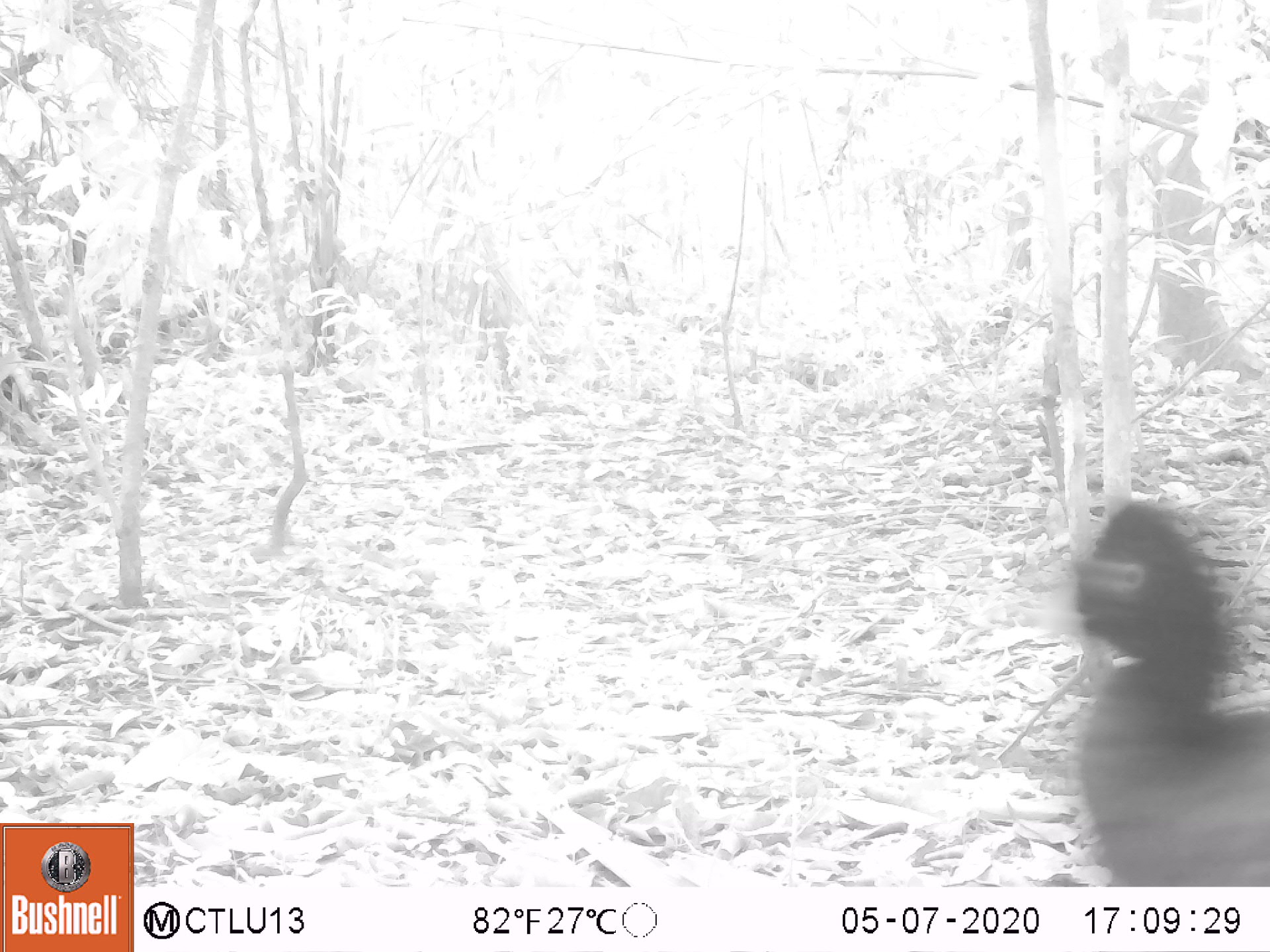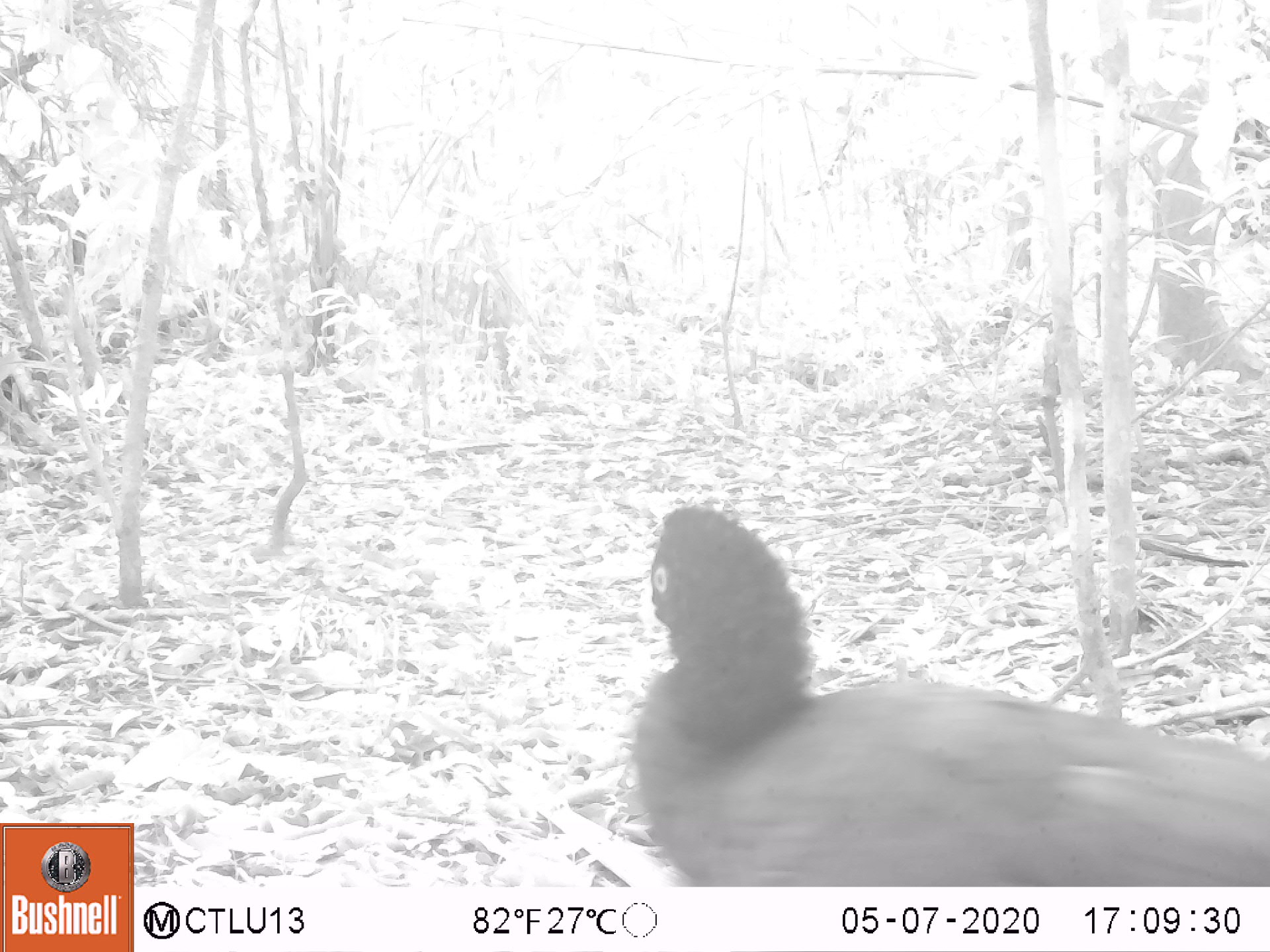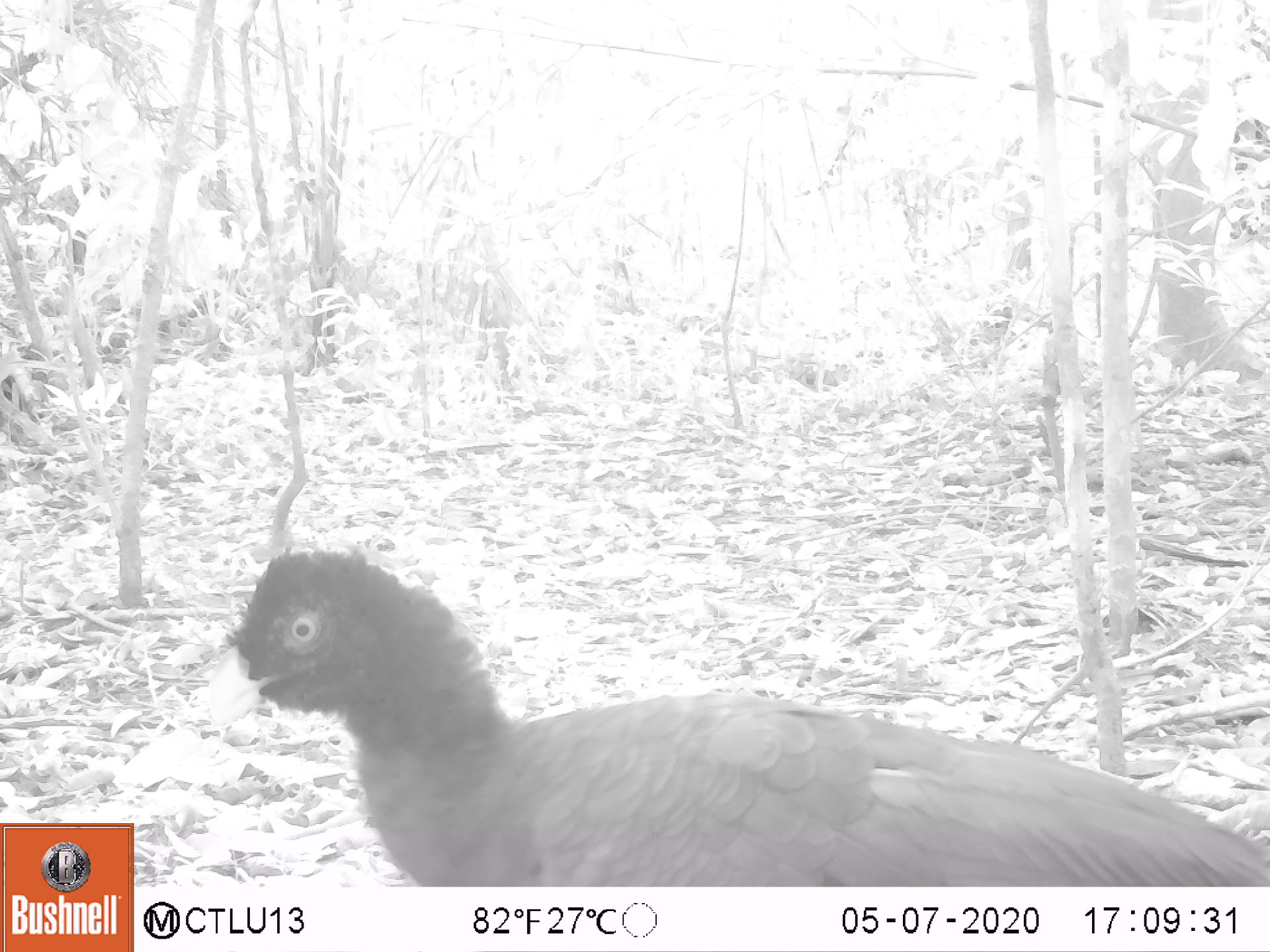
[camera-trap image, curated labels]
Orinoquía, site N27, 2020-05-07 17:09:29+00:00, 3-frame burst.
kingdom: Animalia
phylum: Chordata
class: Aves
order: Galliformes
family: Cracidae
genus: Mitu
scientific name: Mitu salvini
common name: salvin's currasow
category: salvins curassow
Salvins curassow (salvin's currasow) (Mitu salvini).